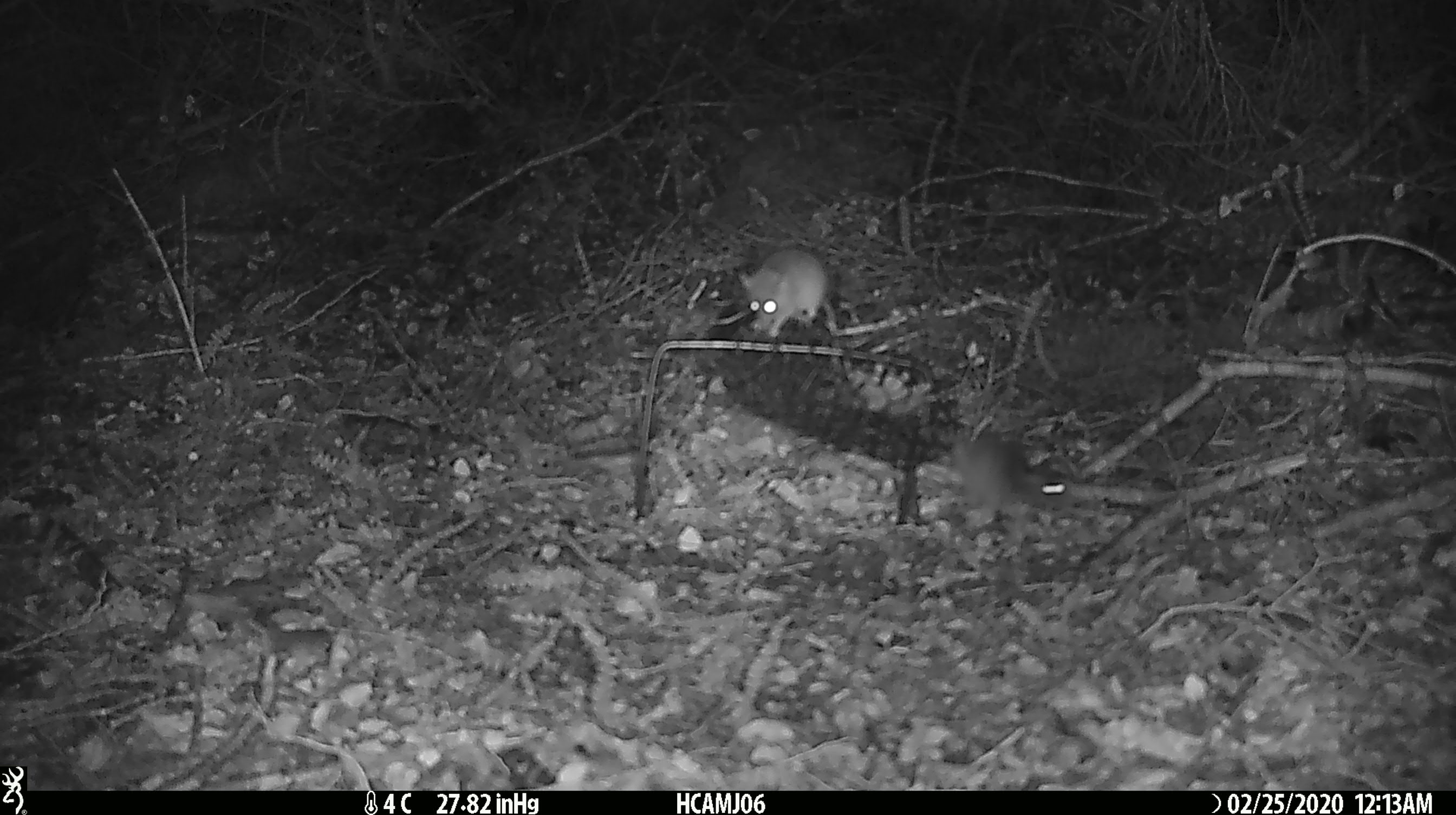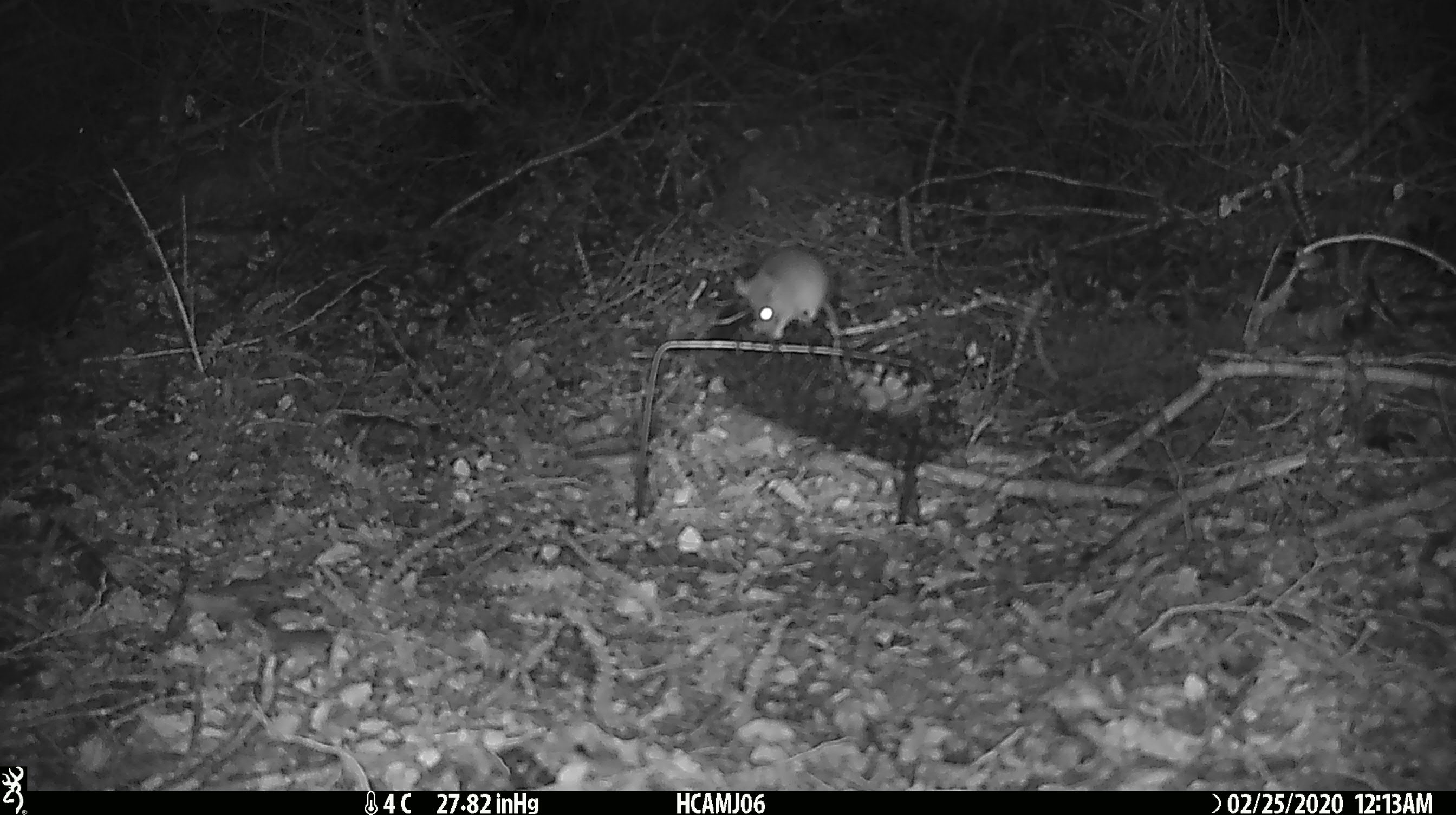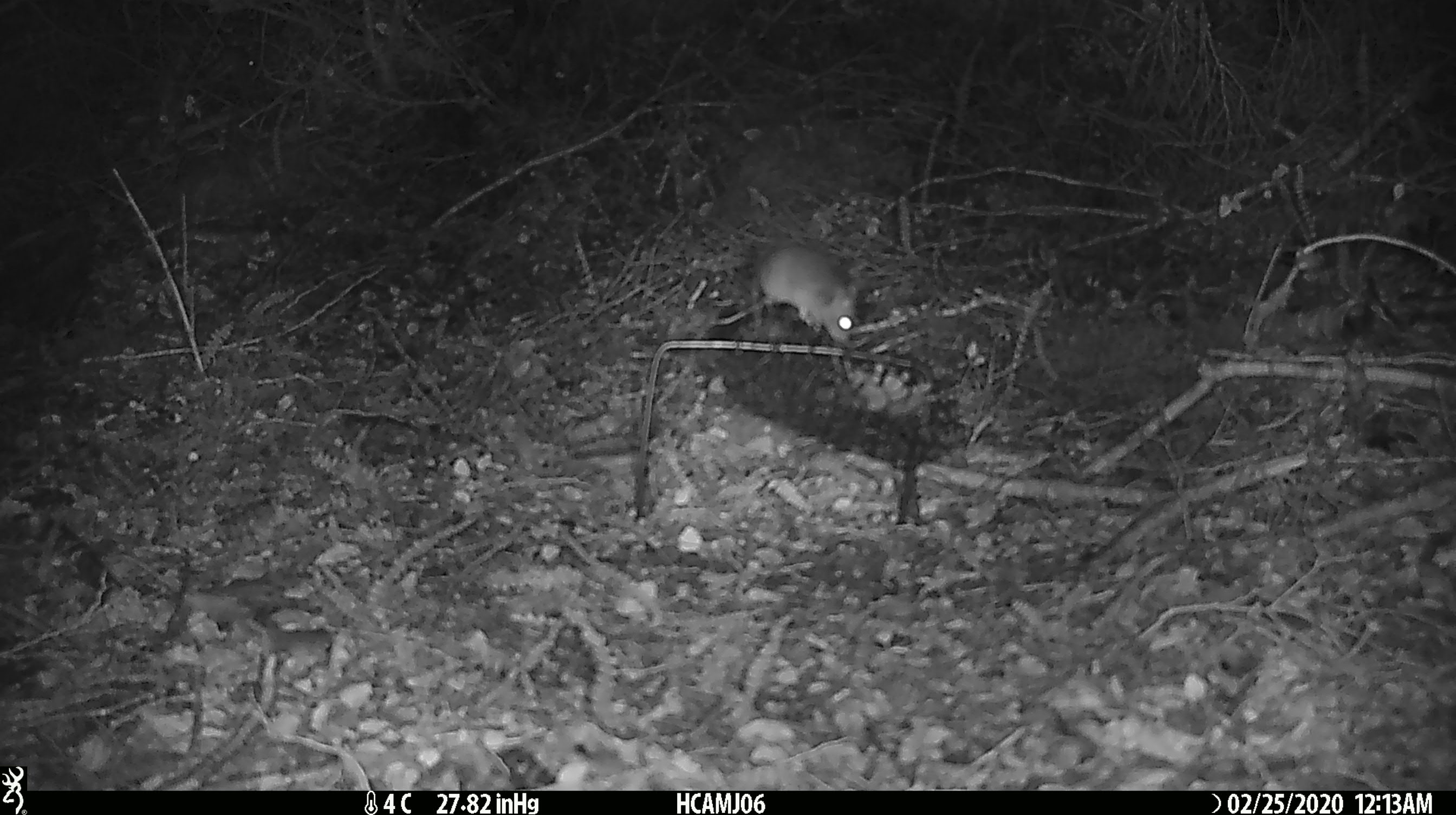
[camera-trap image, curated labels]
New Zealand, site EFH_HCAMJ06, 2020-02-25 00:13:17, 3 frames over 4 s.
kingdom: Animalia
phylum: Chordata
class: Mammalia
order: Rodentia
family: Muridae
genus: Mus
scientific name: Mus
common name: mouse